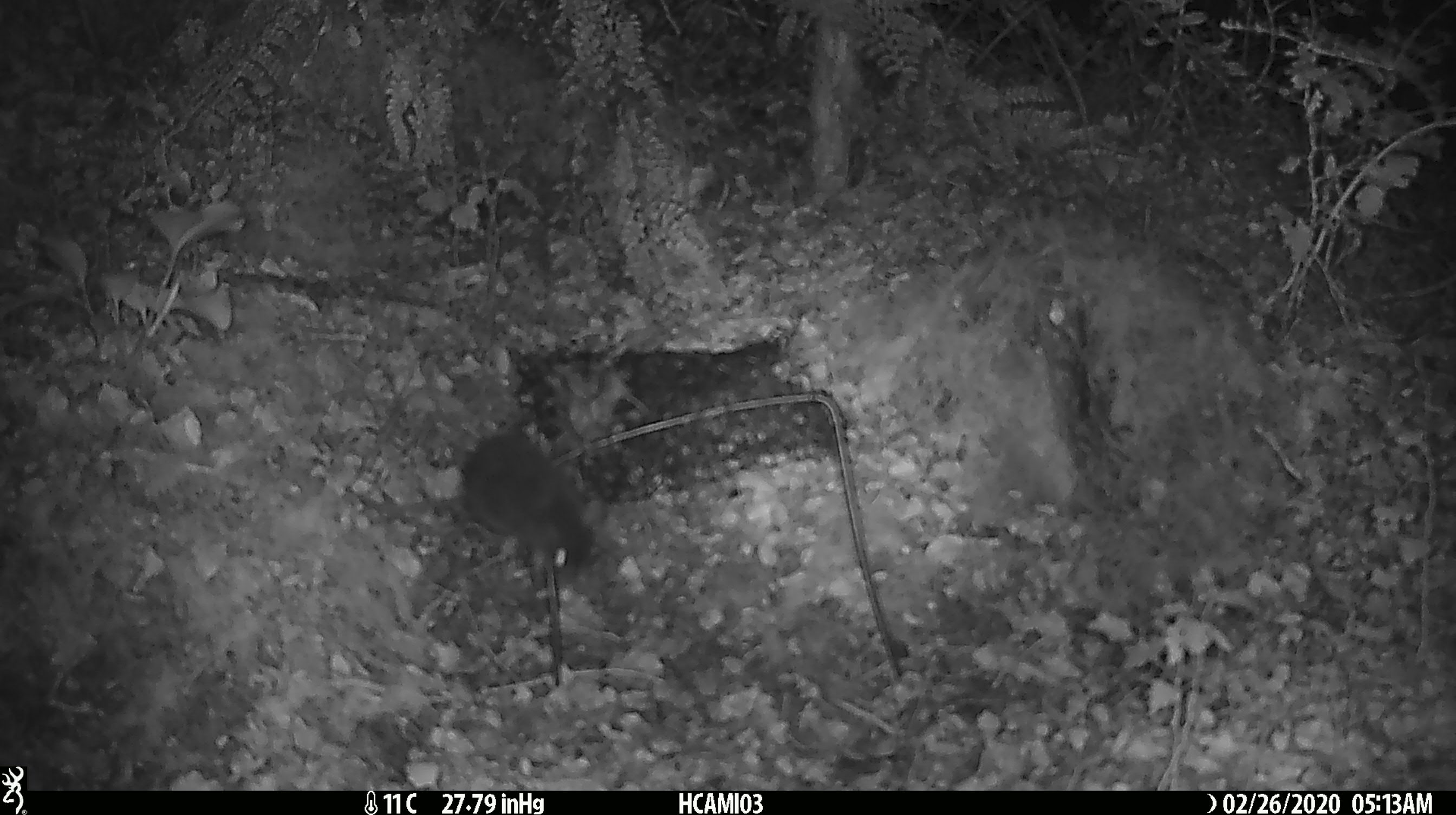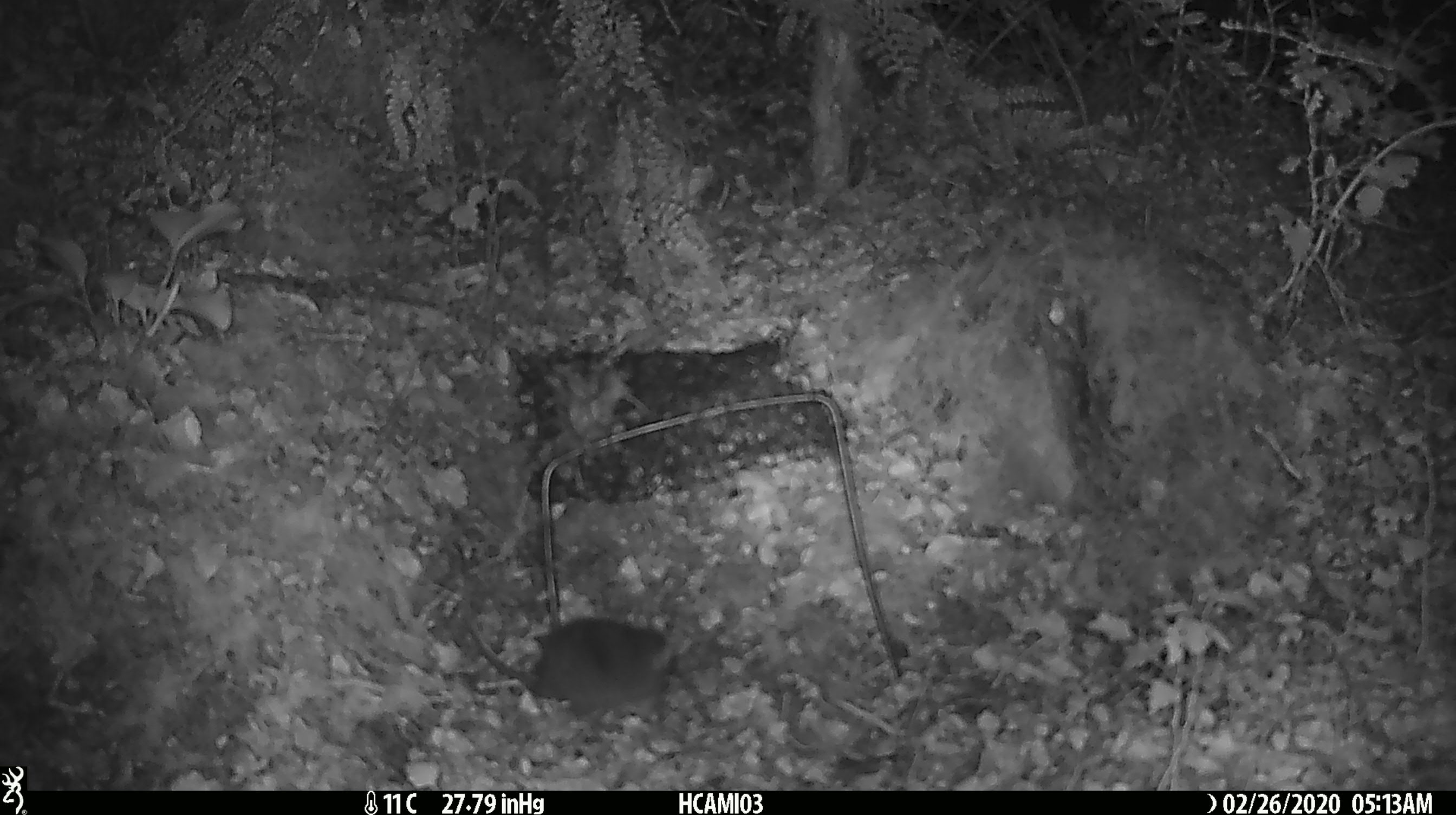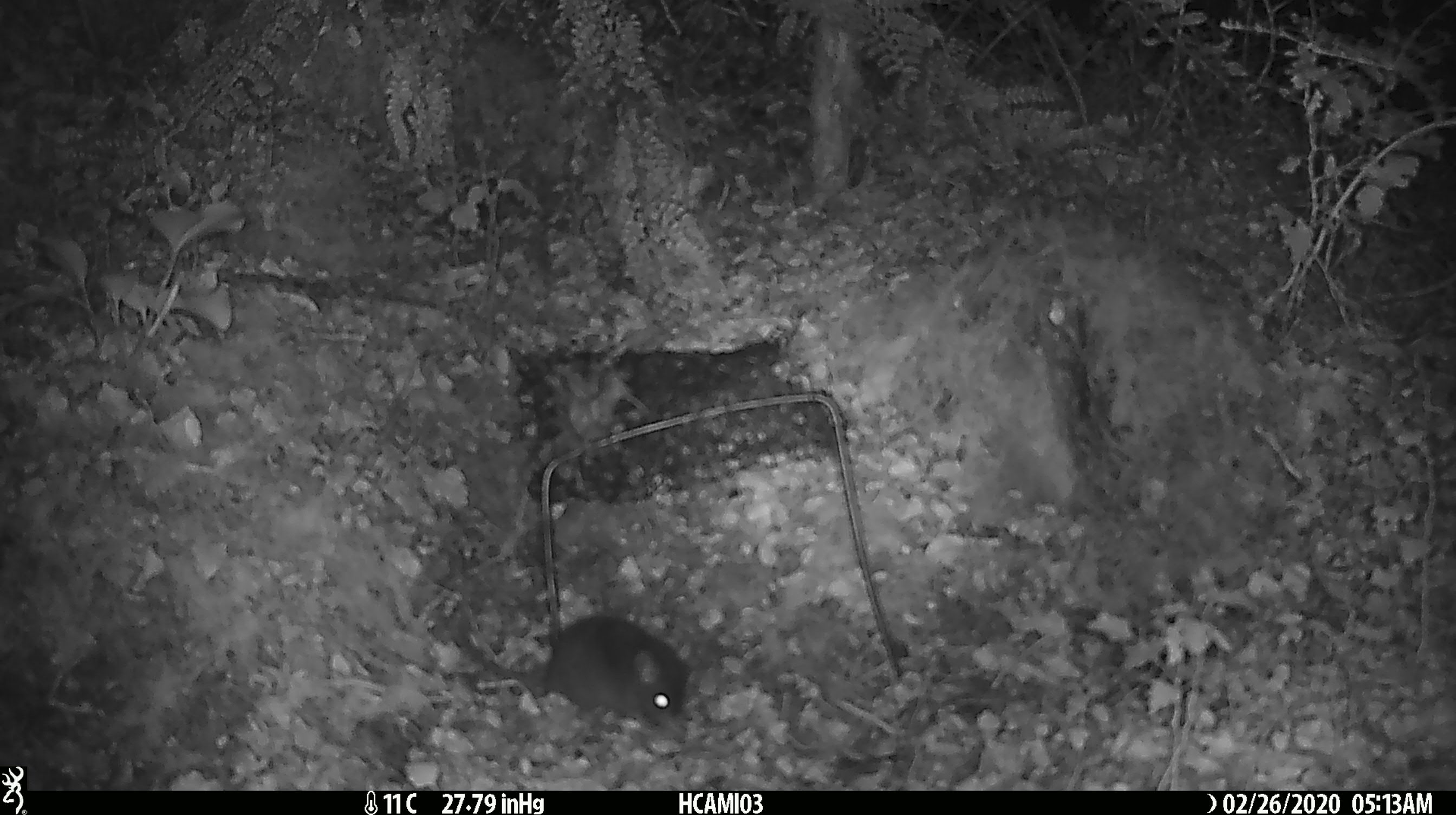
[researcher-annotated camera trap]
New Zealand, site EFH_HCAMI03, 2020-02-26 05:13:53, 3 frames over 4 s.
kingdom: Animalia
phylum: Chordata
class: Mammalia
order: Rodentia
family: Muridae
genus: Mus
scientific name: Mus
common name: mouse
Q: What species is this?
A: Mouse (Mus).